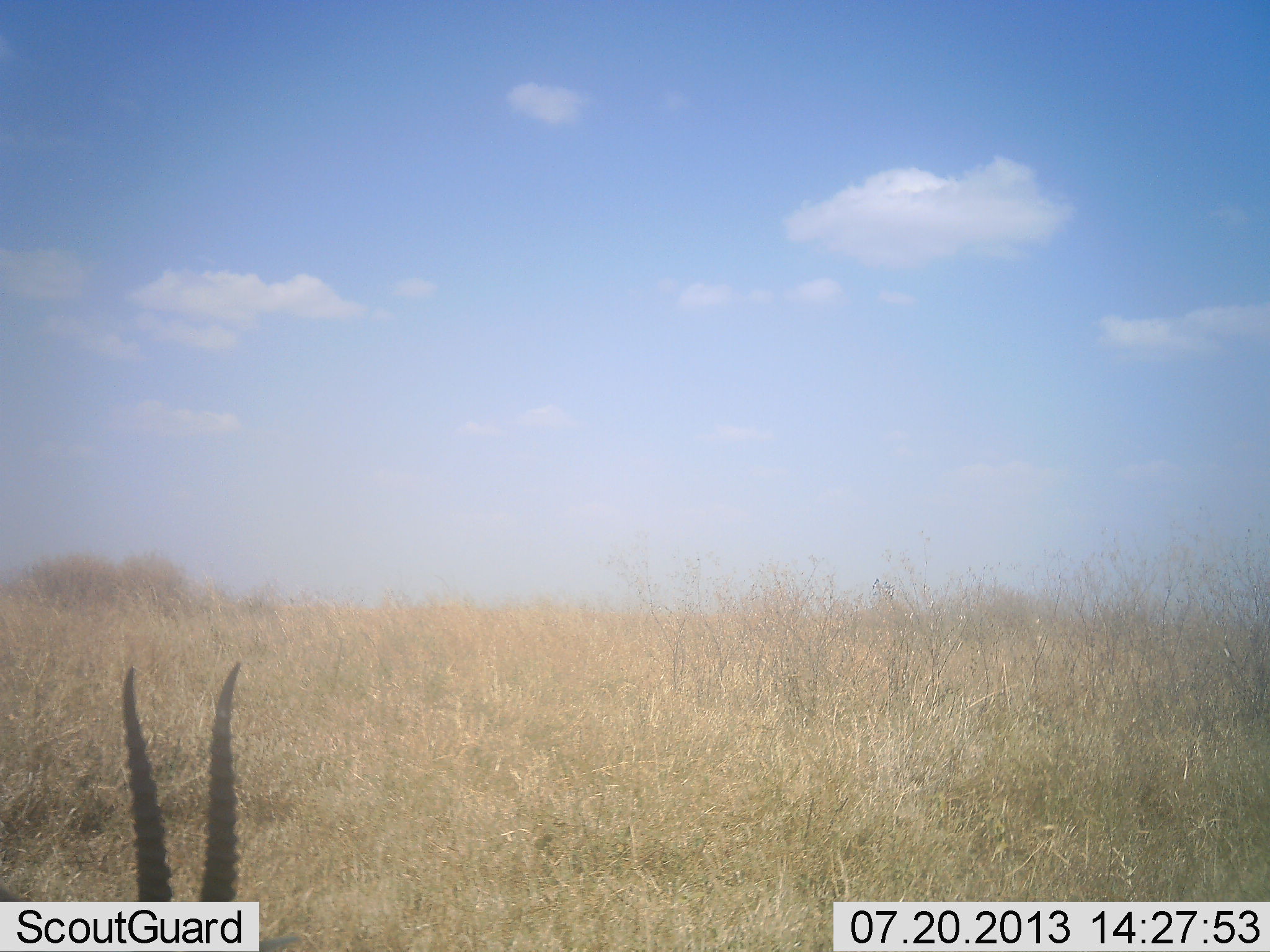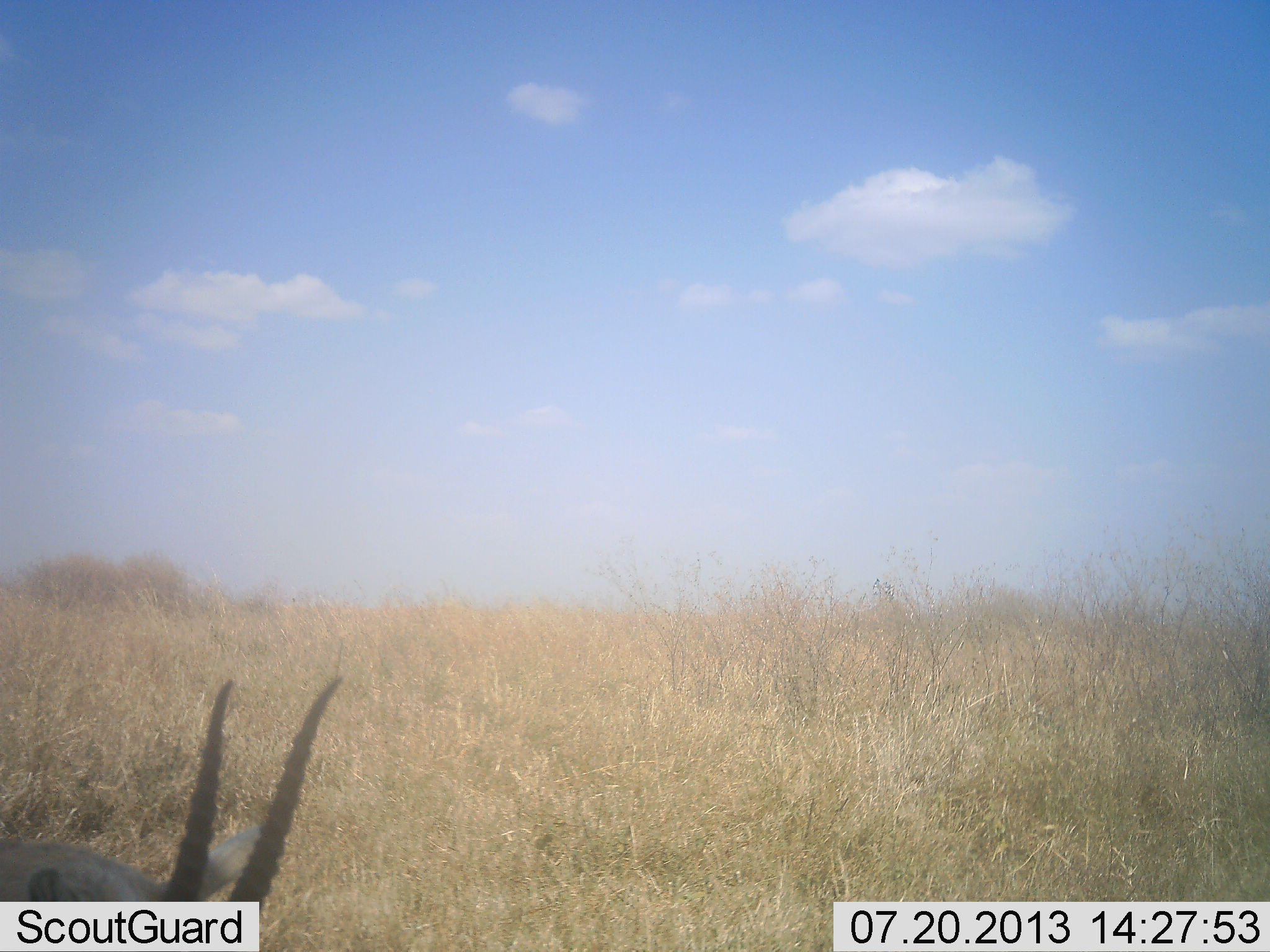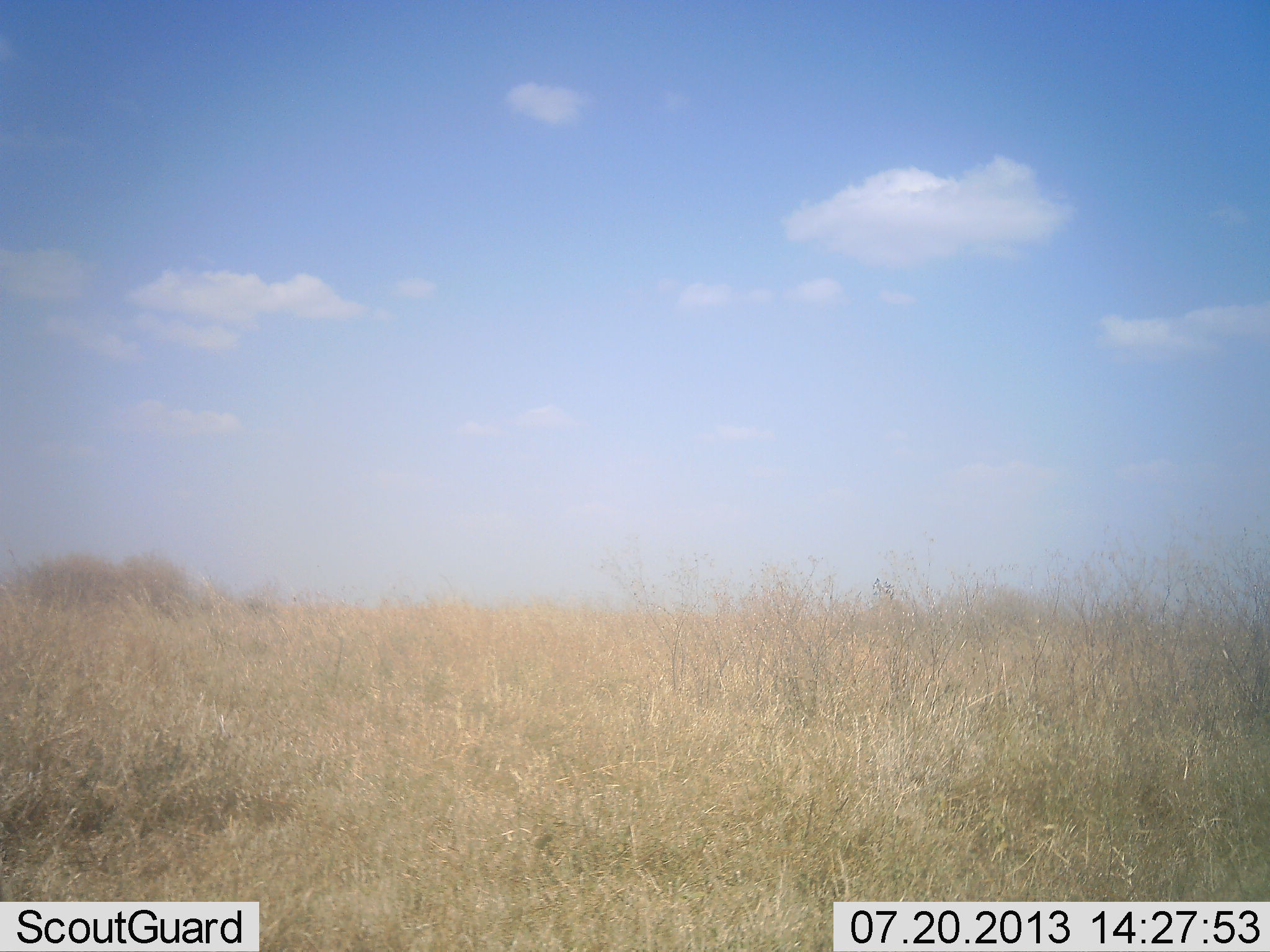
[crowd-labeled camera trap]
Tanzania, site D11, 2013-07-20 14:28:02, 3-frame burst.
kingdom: Animalia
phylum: Chordata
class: Mammalia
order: Artiodactyla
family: Bovidae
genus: Eudorcas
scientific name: Eudorcas thomsonii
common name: thomson's gazelle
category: gazellethomsons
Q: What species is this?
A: Gazellethomsons (thomson's gazelle) (Eudorcas thomsonii).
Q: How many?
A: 1.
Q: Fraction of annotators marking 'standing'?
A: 33%.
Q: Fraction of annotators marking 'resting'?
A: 20%.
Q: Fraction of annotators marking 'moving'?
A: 33%.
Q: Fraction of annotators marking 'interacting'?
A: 0%.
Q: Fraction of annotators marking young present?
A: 0%.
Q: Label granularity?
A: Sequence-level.